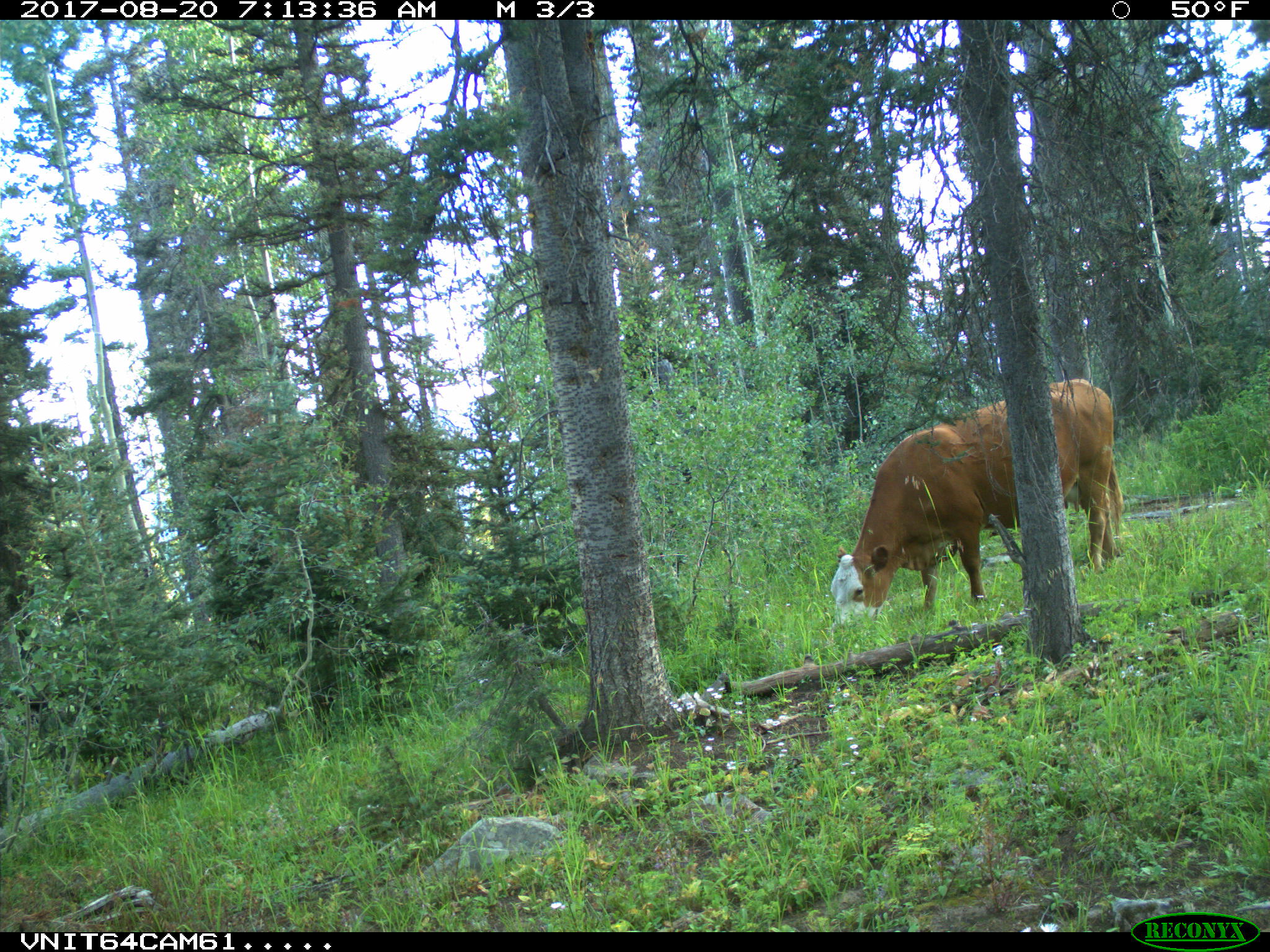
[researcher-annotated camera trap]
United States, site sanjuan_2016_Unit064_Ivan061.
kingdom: Animalia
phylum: Chordata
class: Mammalia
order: Artiodactyla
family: Bovidae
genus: Bos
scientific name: Bos taurus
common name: domestic cow